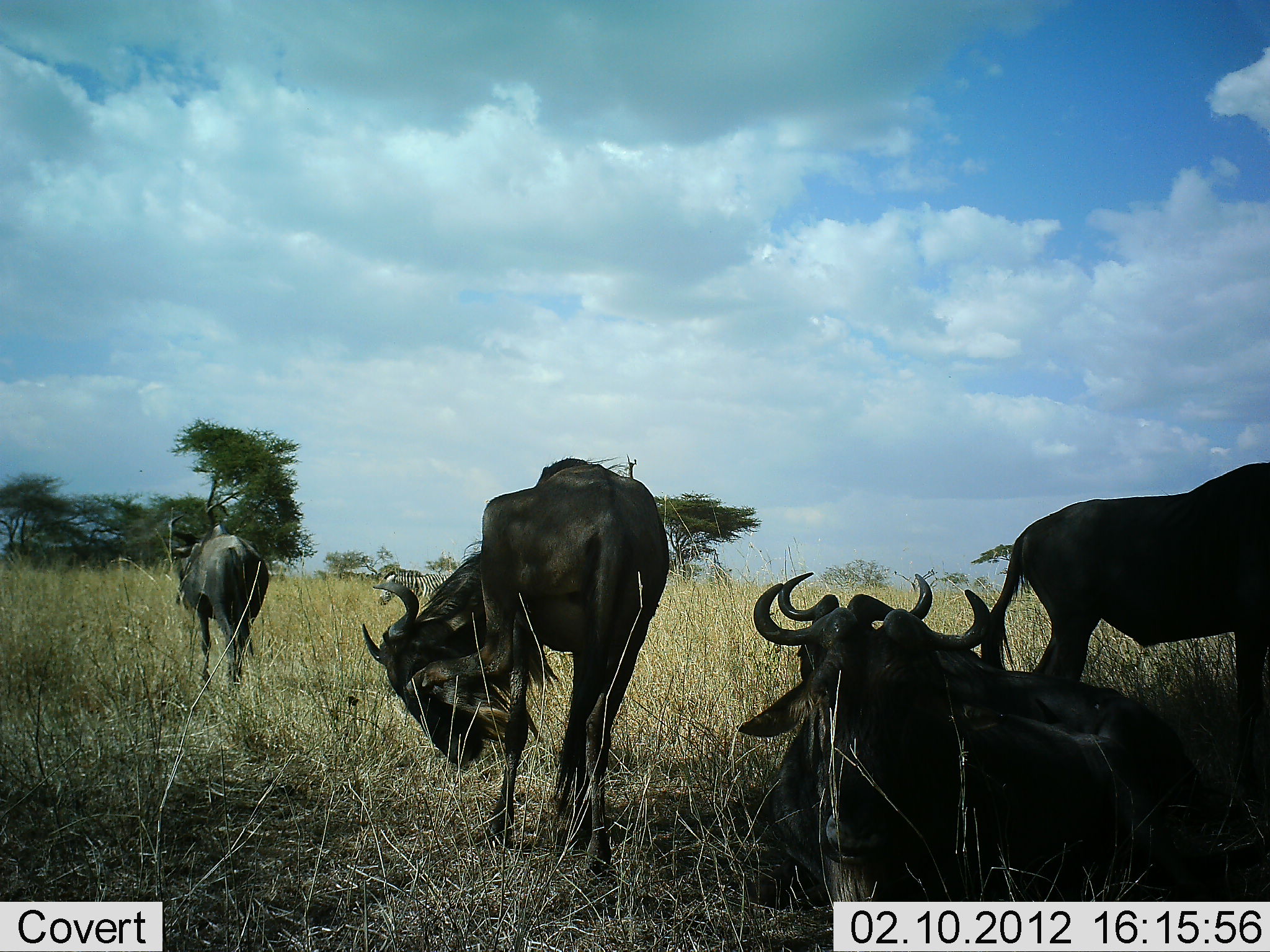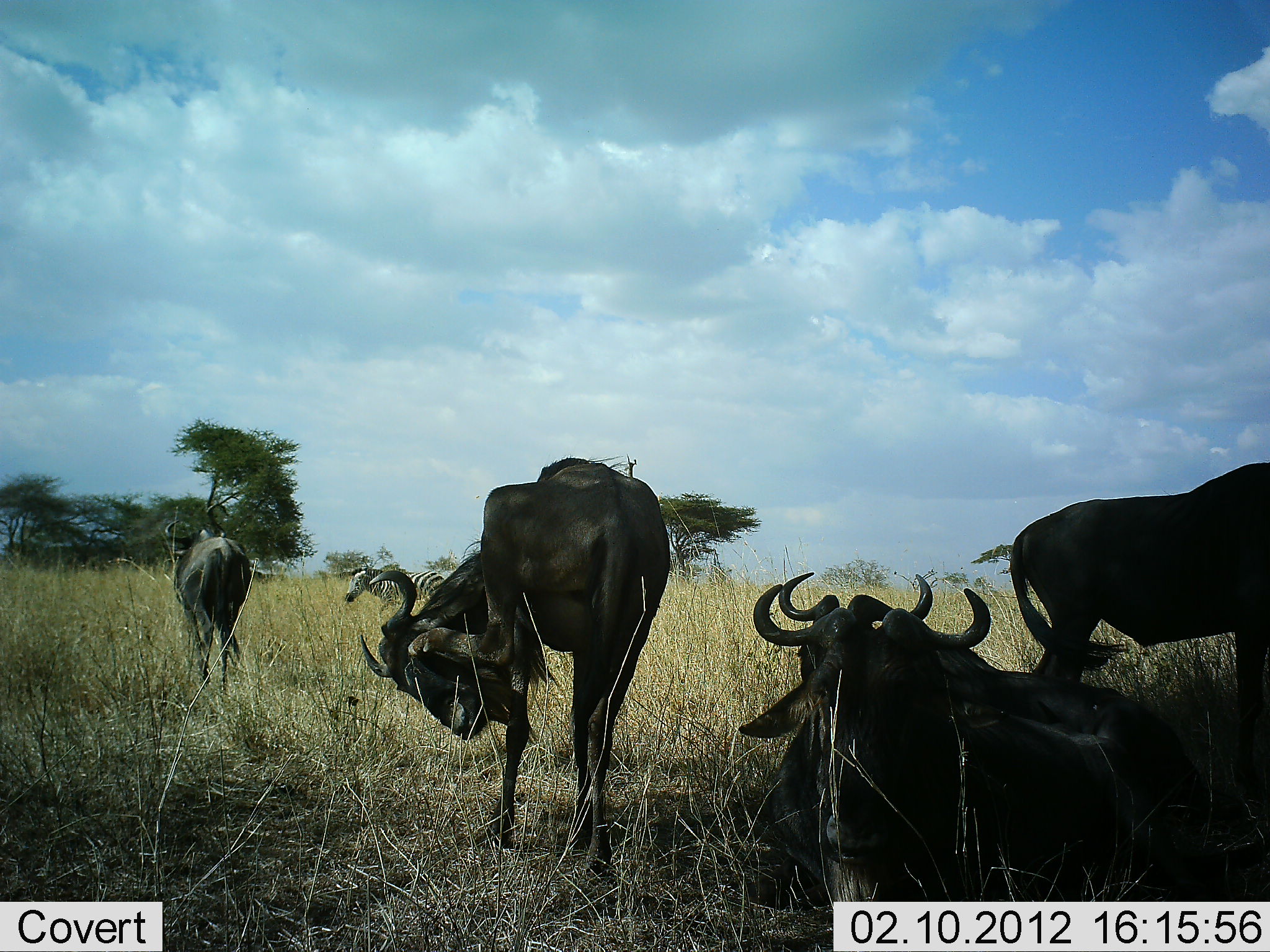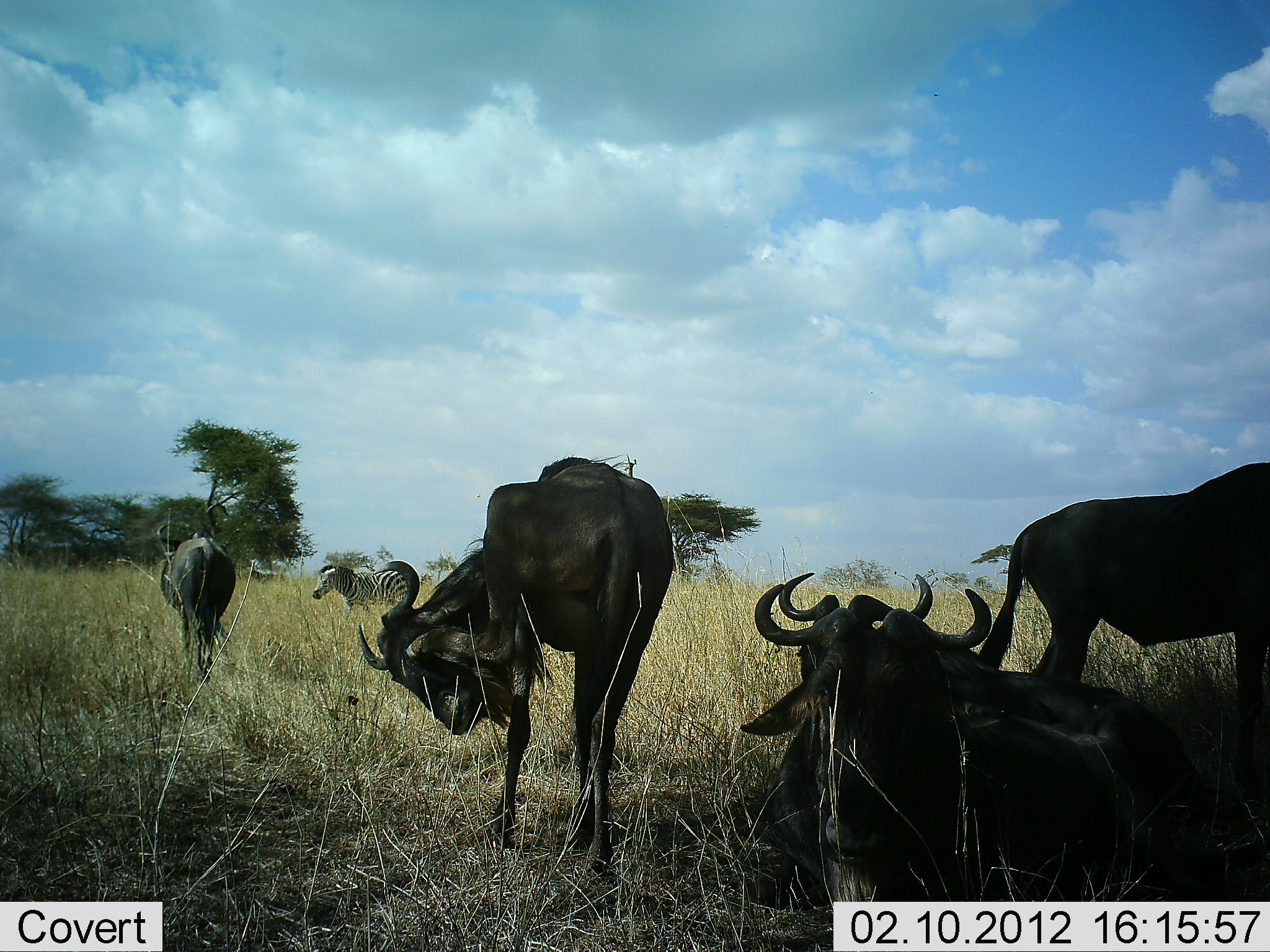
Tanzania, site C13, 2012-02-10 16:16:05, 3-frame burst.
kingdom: Animalia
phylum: Chordata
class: Mammalia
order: Artiodactyla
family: Bovidae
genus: Connochaetes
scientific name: Connochaetes taurinus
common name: blue wildebeest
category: wildebeest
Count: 5.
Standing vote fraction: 86%.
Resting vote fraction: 95%.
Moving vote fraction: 67%.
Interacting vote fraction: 5%.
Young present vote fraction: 0%.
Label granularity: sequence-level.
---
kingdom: Animalia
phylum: Chordata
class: Mammalia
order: Perissodactyla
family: Equidae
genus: Equus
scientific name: Equus quagga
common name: plains zebra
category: zebra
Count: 1.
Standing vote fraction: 7%.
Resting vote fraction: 0%.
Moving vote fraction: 93%.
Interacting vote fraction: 0%.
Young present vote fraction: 0%.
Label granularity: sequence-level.